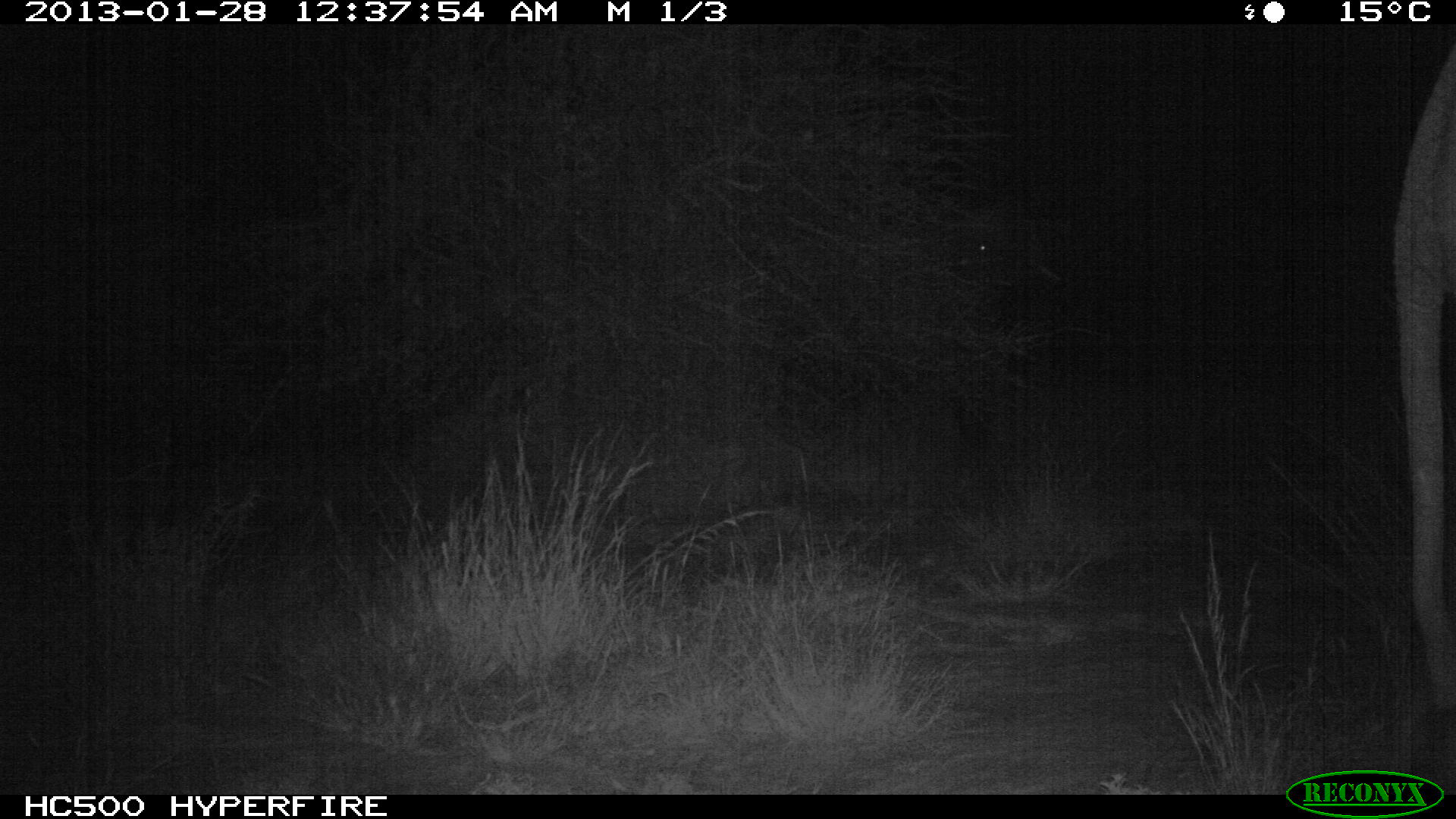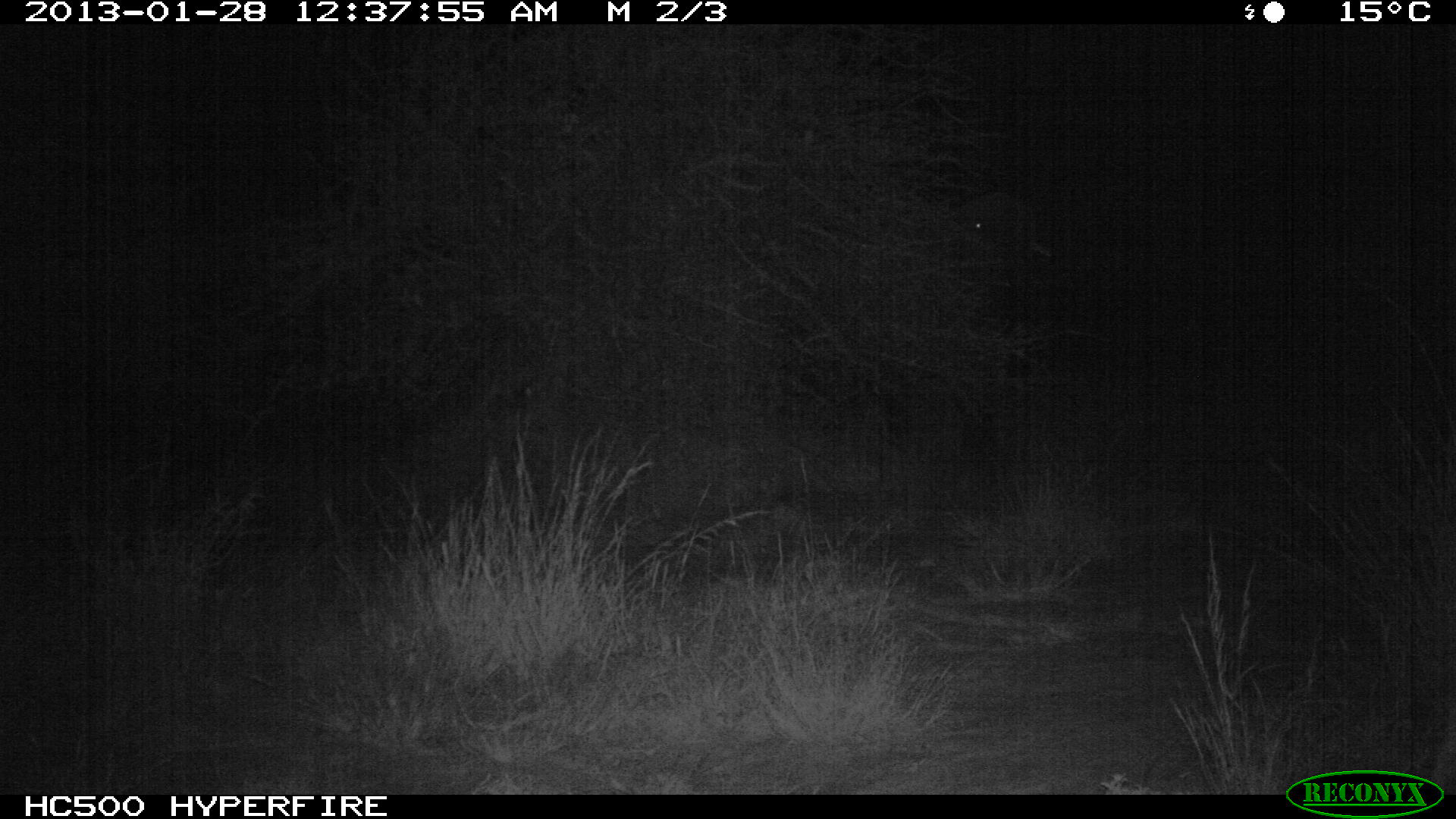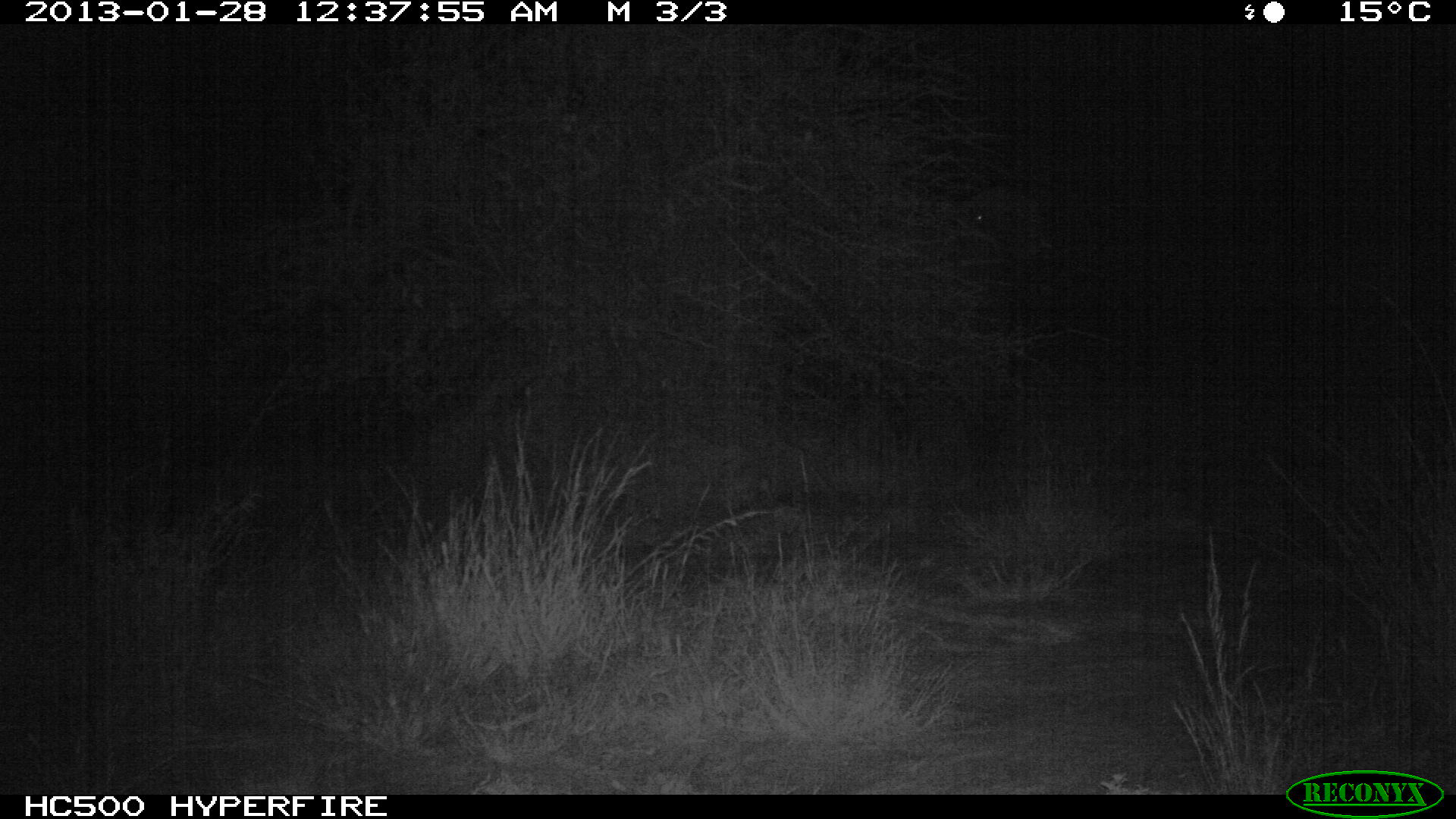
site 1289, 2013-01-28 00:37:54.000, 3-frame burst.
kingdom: Animalia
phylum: Chordata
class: Mammalia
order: Proboscidea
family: Elephantidae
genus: Loxodonta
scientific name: Loxodonta africana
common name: african bush elephant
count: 2